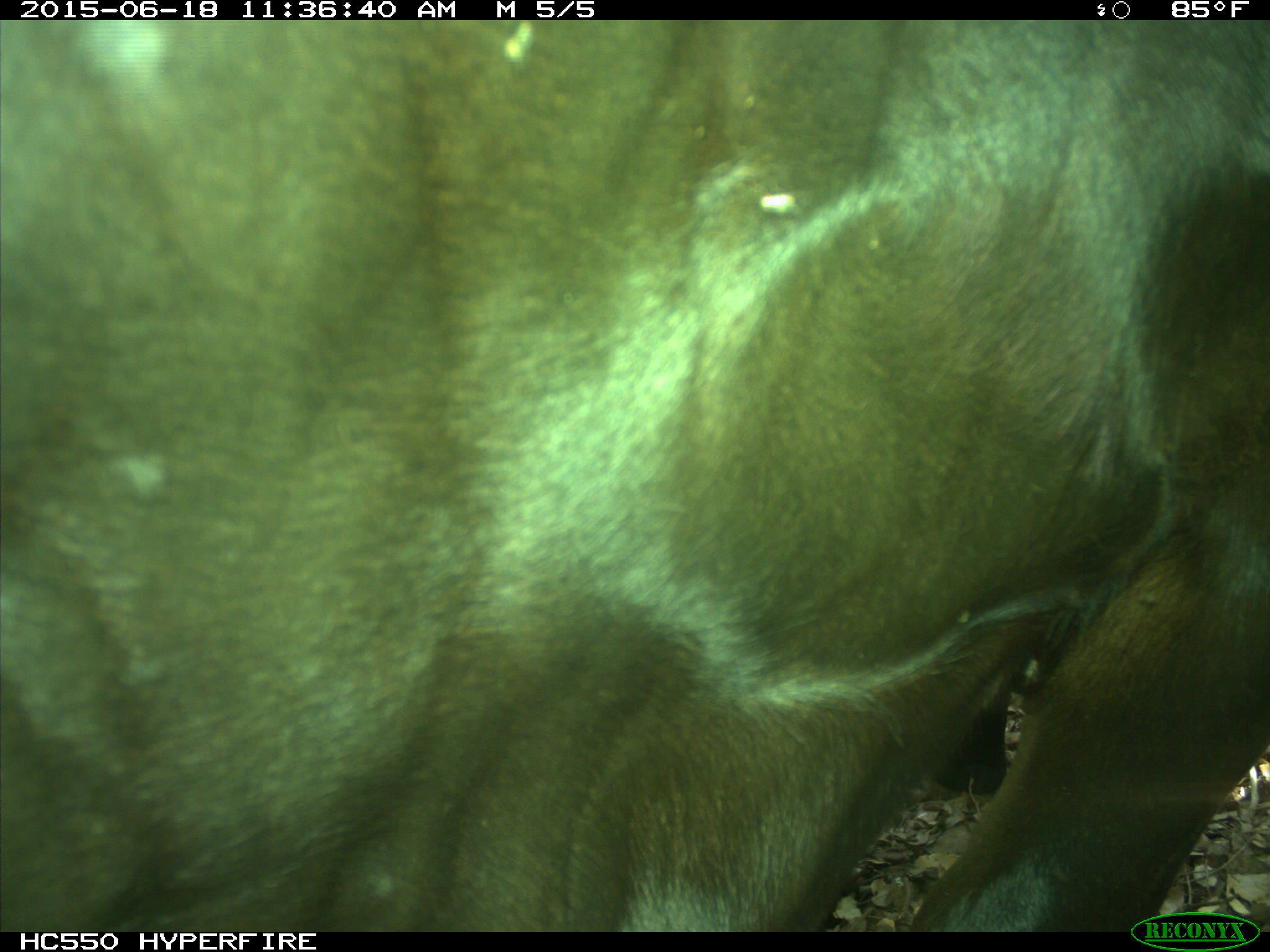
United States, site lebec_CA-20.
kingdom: Animalia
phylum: Chordata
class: Mammalia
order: Artiodactyla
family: Bovidae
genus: Bos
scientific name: Bos taurus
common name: domestic cow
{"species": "Bos taurus (domestic cow)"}